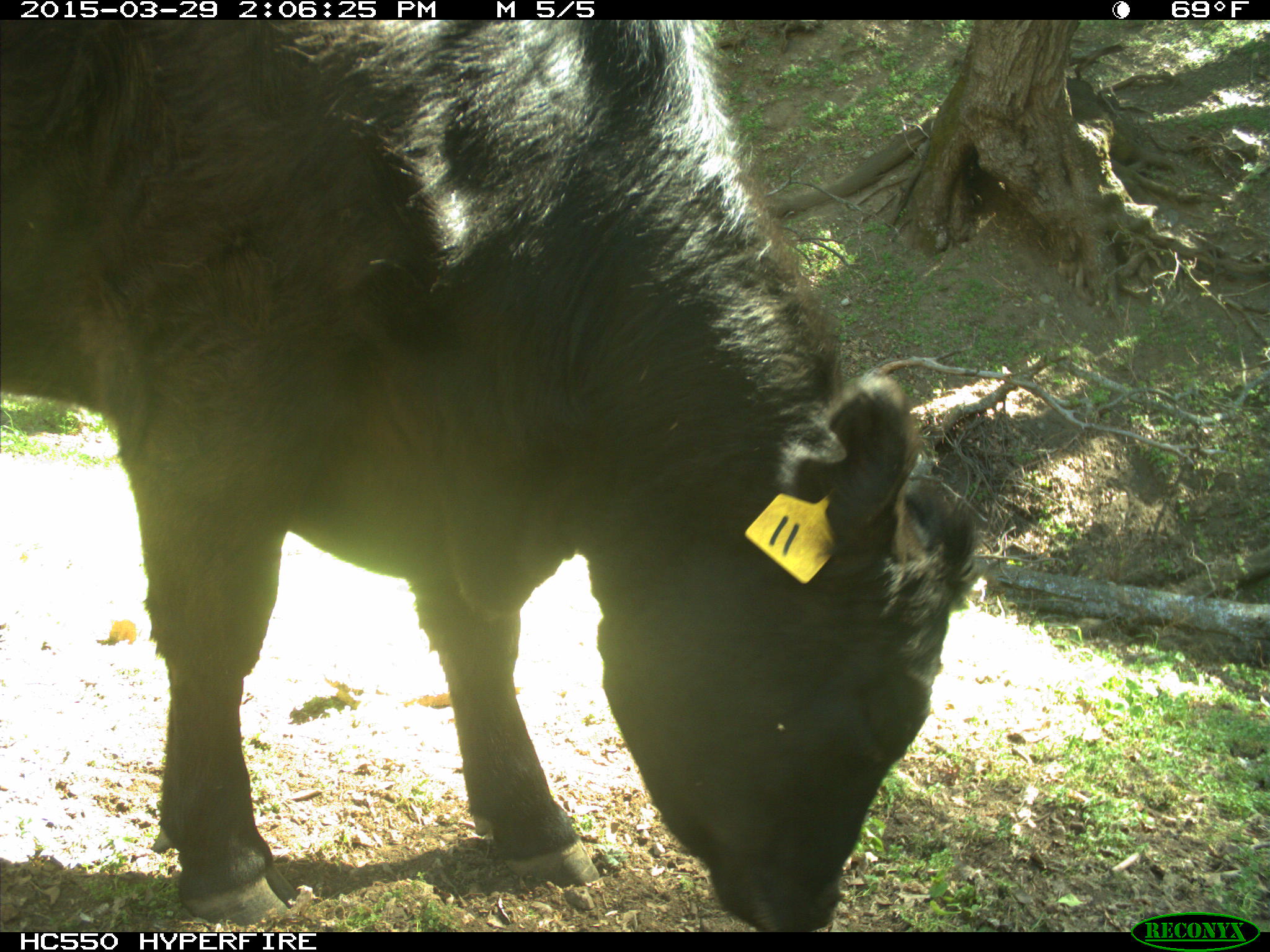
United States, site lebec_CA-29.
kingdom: Animalia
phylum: Chordata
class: Mammalia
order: Artiodactyla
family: Bovidae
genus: Bos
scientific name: Bos taurus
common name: domestic cow